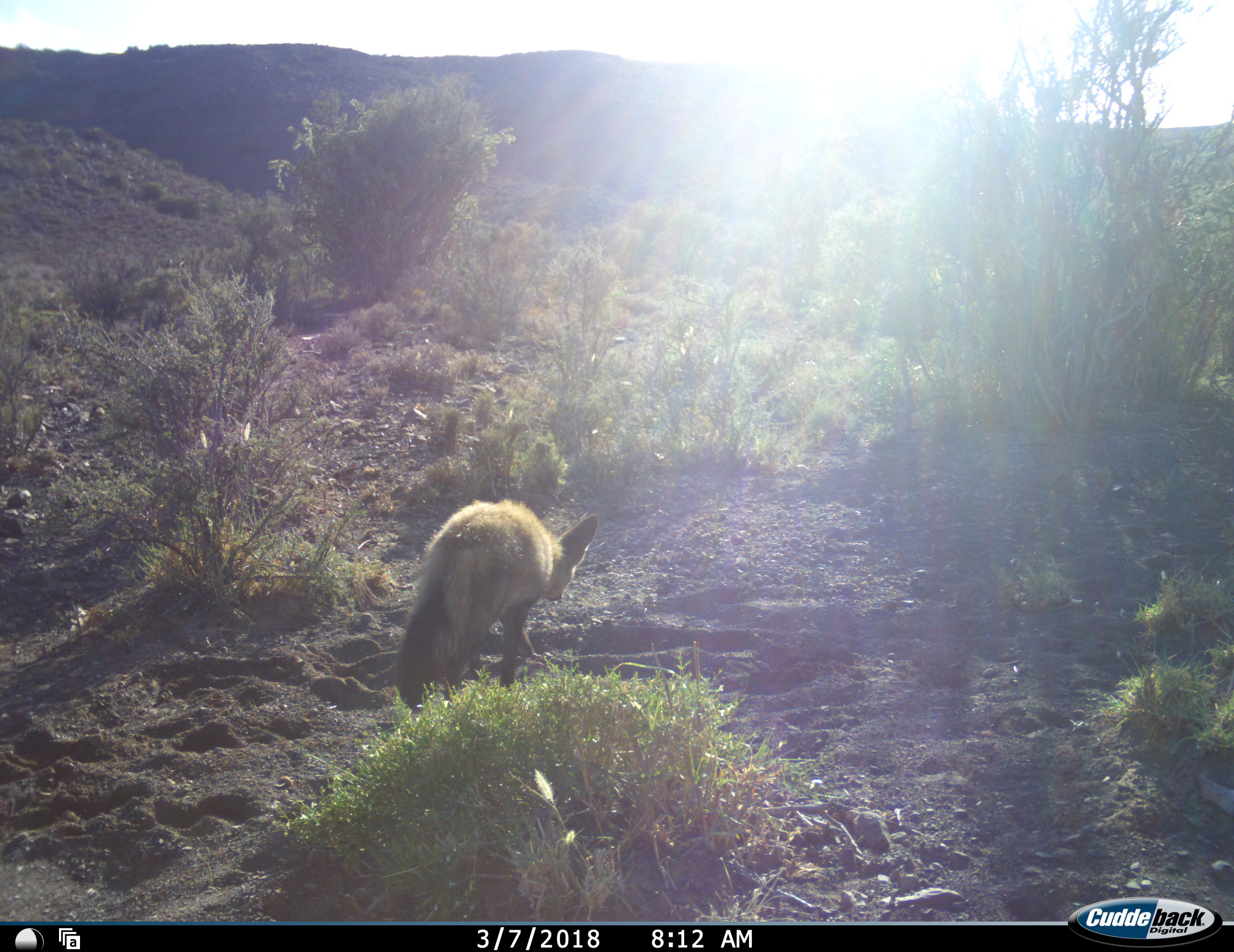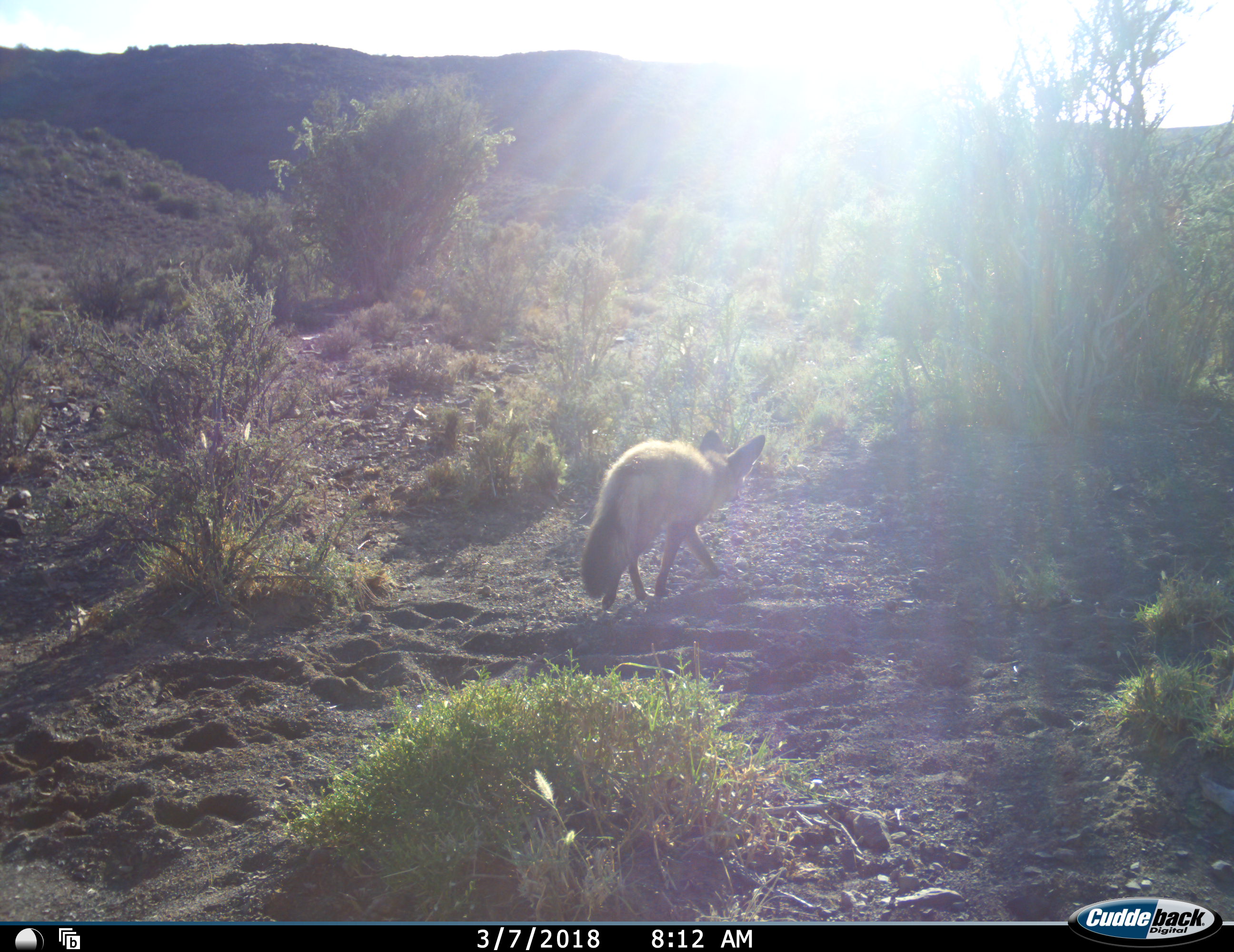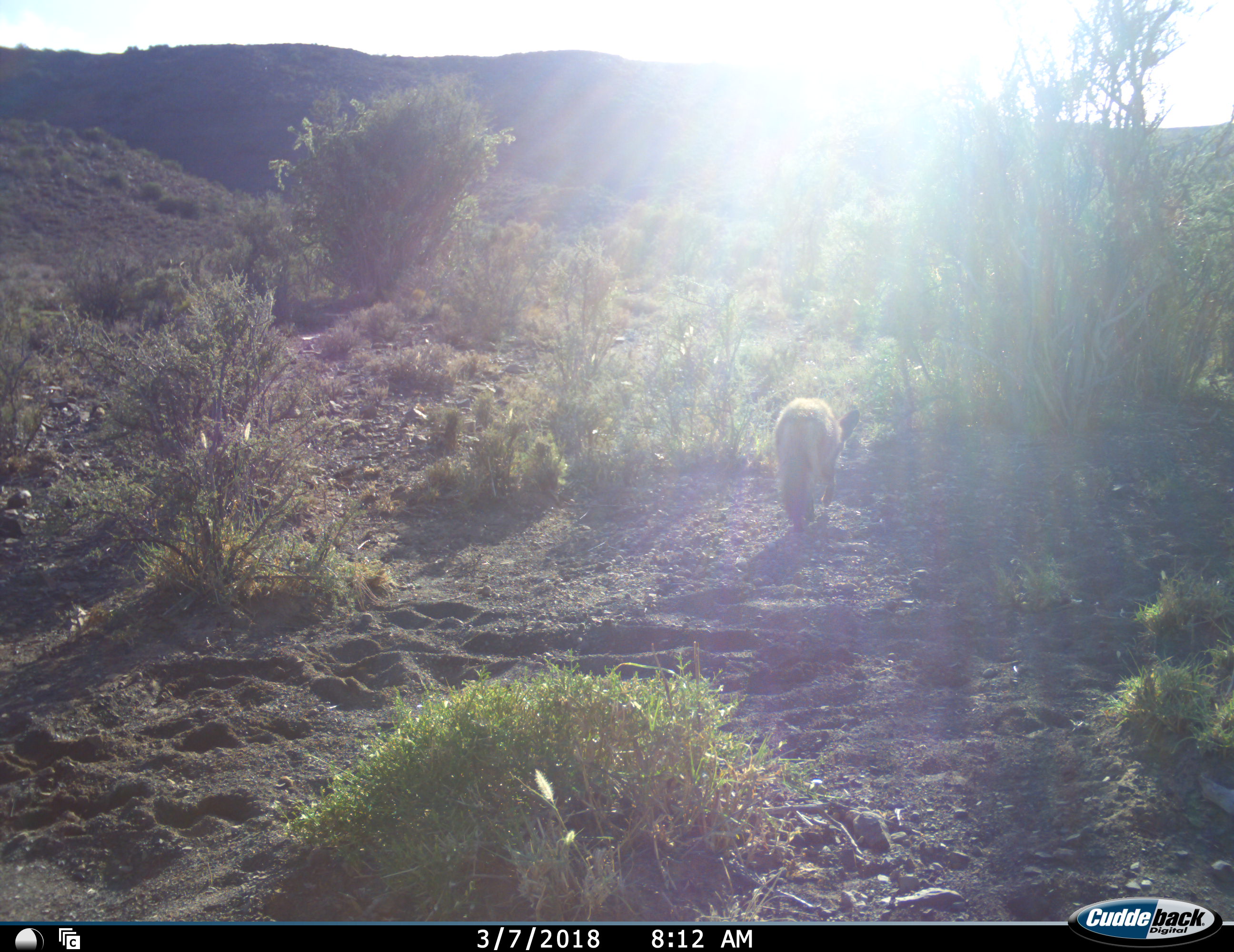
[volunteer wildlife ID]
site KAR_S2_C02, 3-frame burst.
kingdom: Animalia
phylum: Chordata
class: Mammalia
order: Carnivora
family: Canidae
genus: Otocyon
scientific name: Otocyon megalotis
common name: bat-eared fox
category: foxbateared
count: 1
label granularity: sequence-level